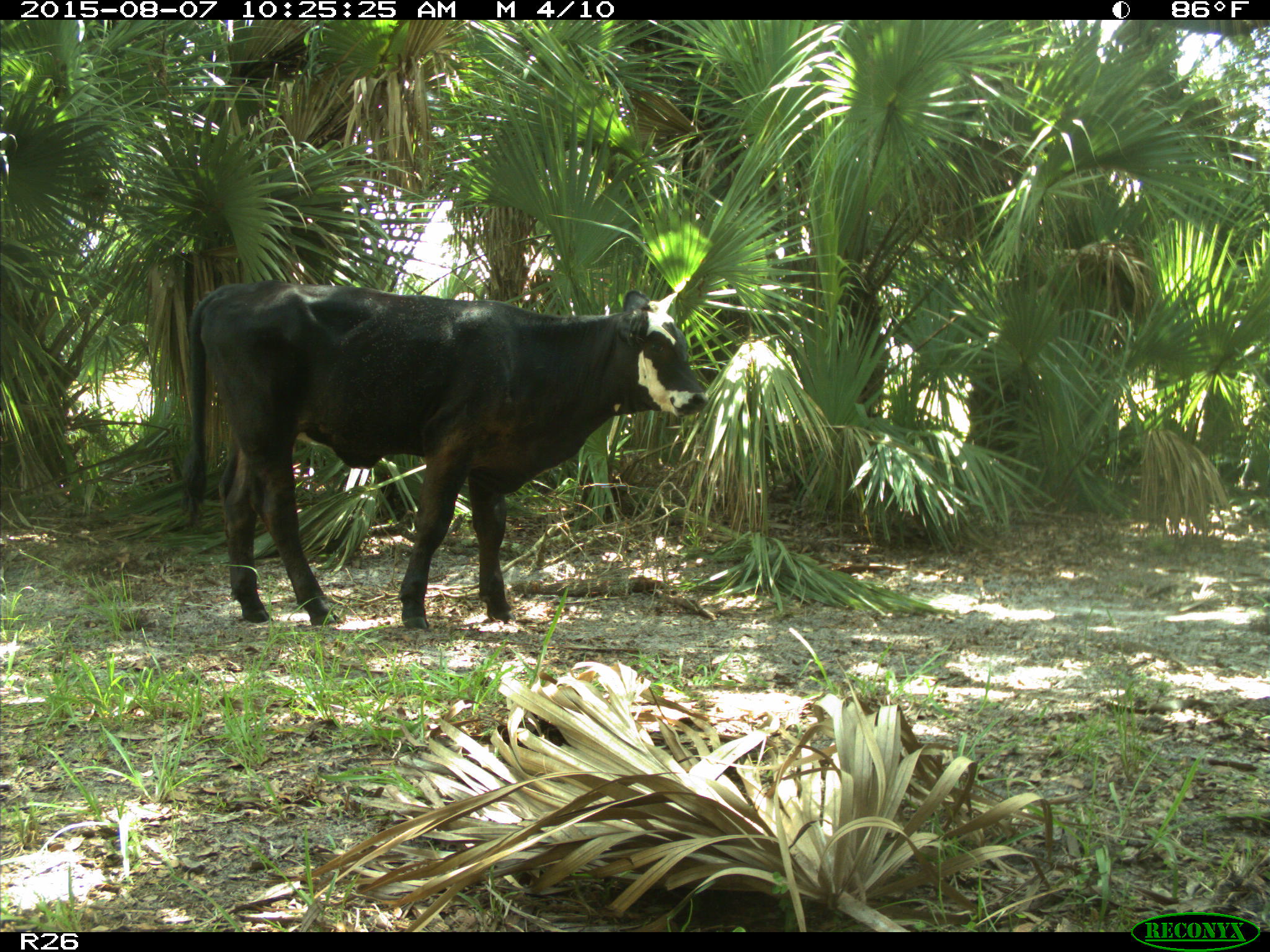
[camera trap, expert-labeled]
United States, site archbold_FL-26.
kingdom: Animalia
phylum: Chordata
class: Mammalia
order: Artiodactyla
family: Bovidae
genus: Bos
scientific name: Bos taurus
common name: domestic cow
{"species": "Bos taurus (domestic cow)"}